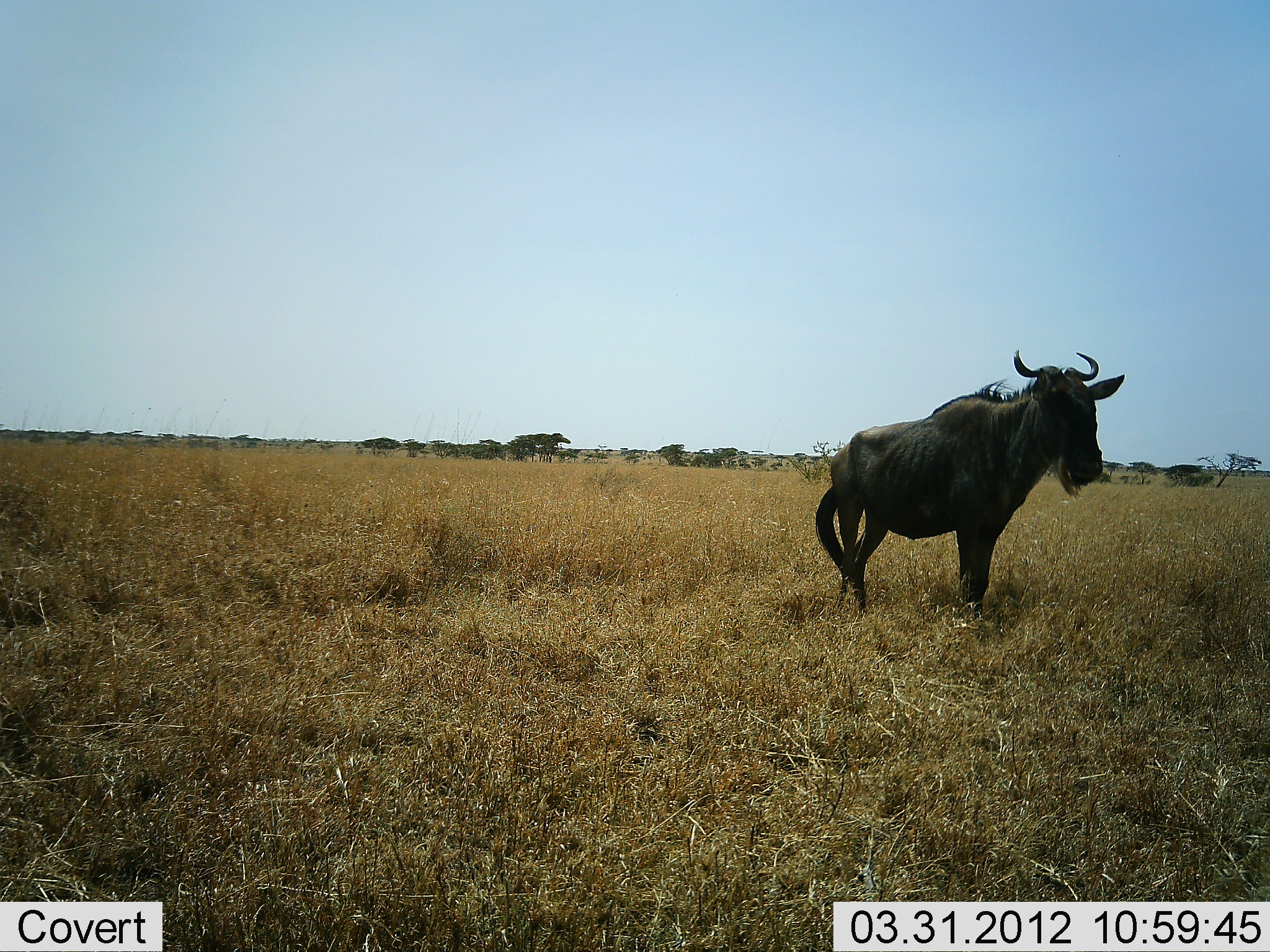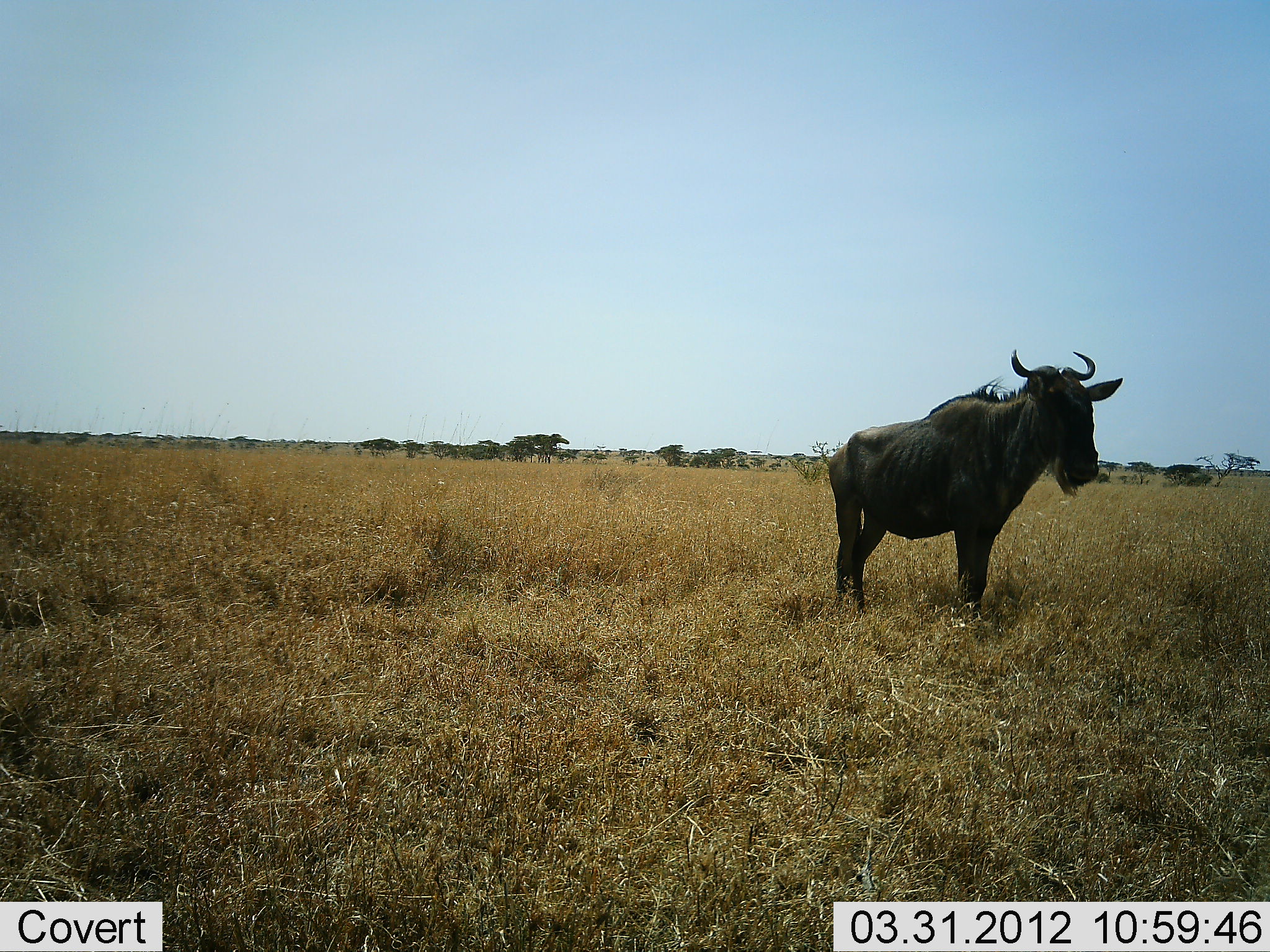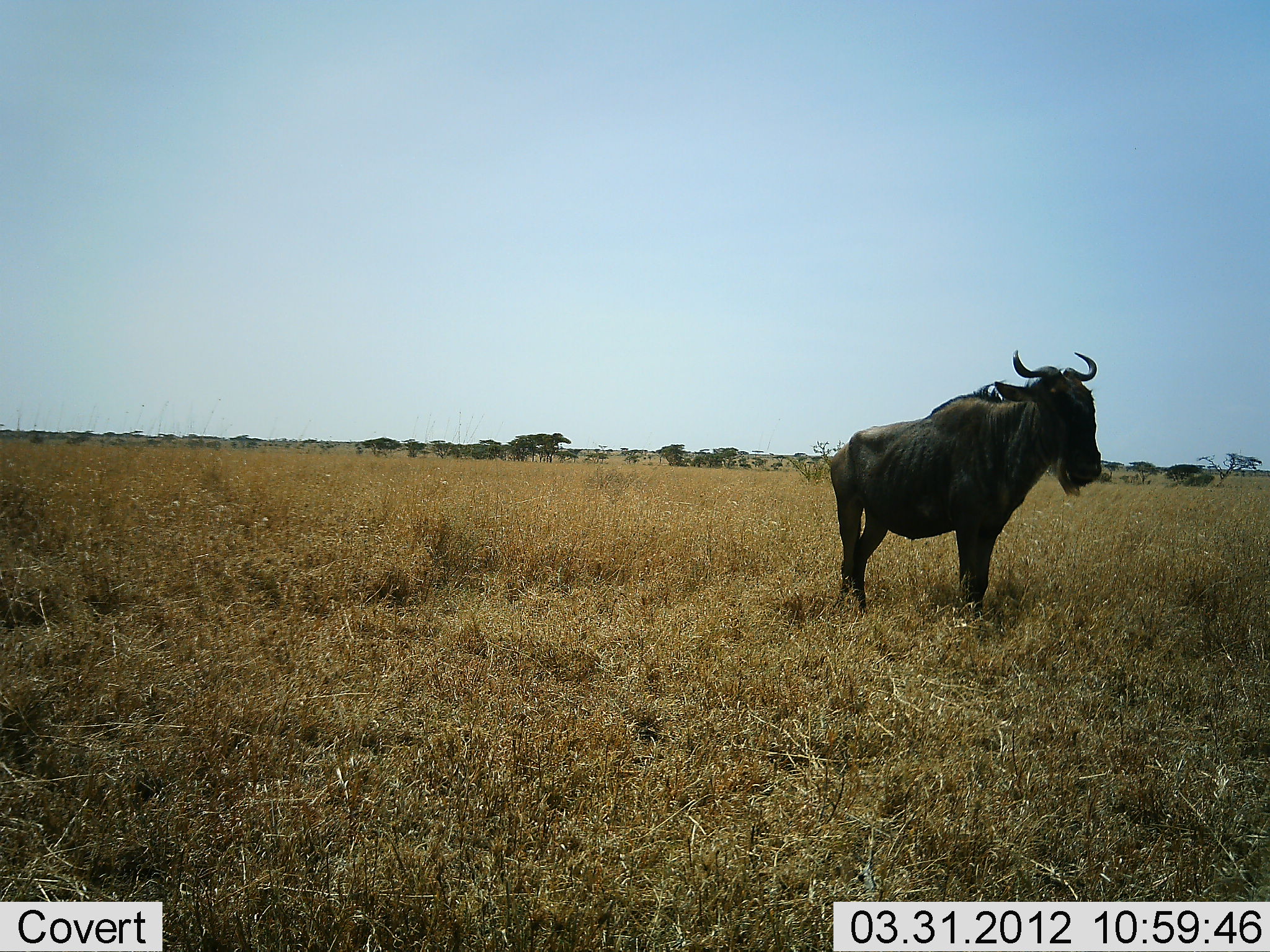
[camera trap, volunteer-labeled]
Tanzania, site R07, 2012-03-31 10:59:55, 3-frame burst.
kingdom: Animalia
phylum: Chordata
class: Mammalia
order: Artiodactyla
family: Bovidae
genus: Connochaetes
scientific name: Connochaetes taurinus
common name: blue wildebeest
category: wildebeest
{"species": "wildebeest (blue wildebeest) (Connochaetes taurinus)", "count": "1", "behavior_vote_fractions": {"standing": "100%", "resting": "0%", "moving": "0%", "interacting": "0%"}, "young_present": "0%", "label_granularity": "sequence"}